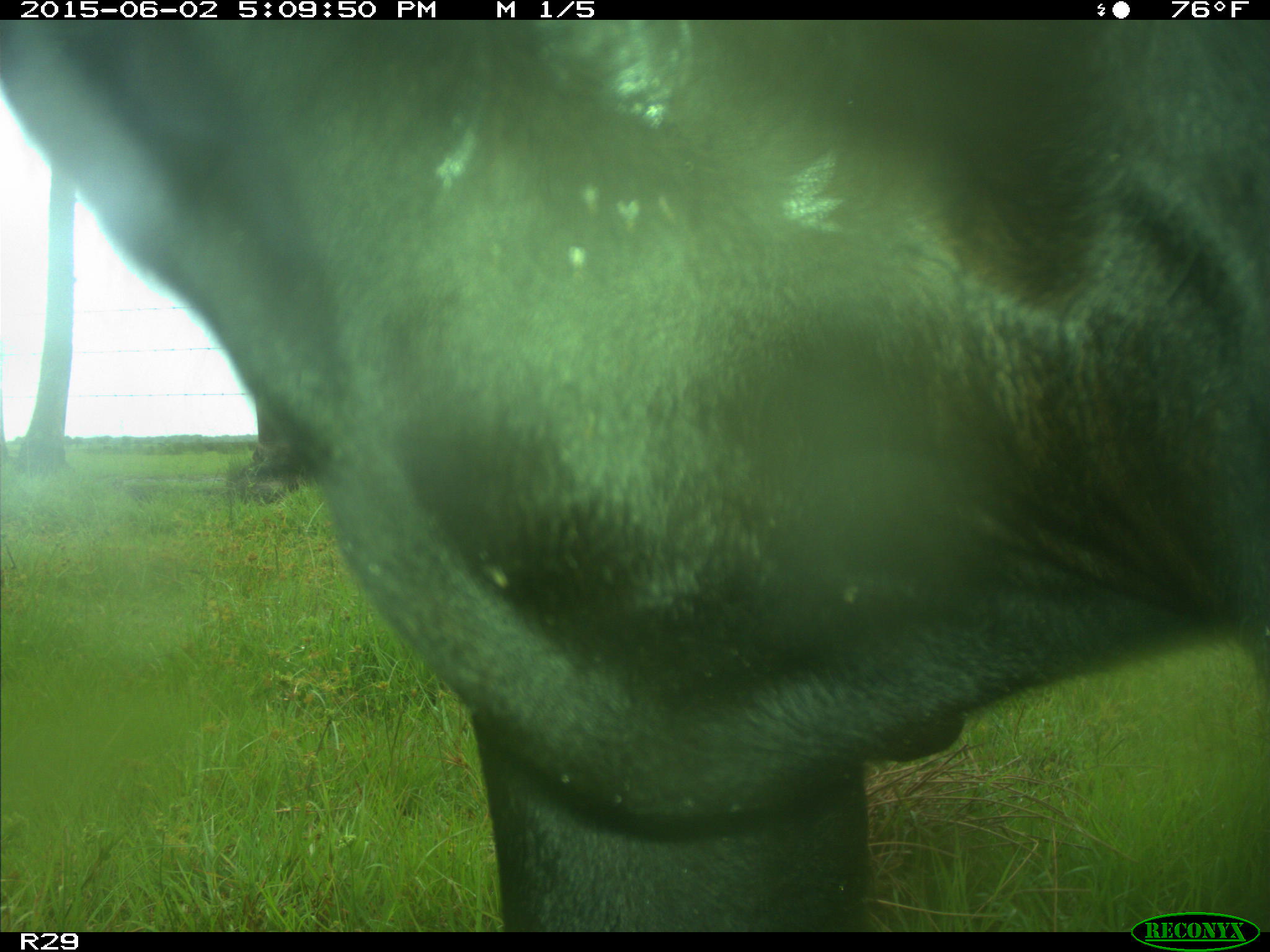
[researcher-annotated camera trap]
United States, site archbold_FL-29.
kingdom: Animalia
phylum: Chordata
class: Mammalia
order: Artiodactyla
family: Bovidae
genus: Bos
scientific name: Bos taurus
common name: domestic cow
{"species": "Bos taurus (domestic cow)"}